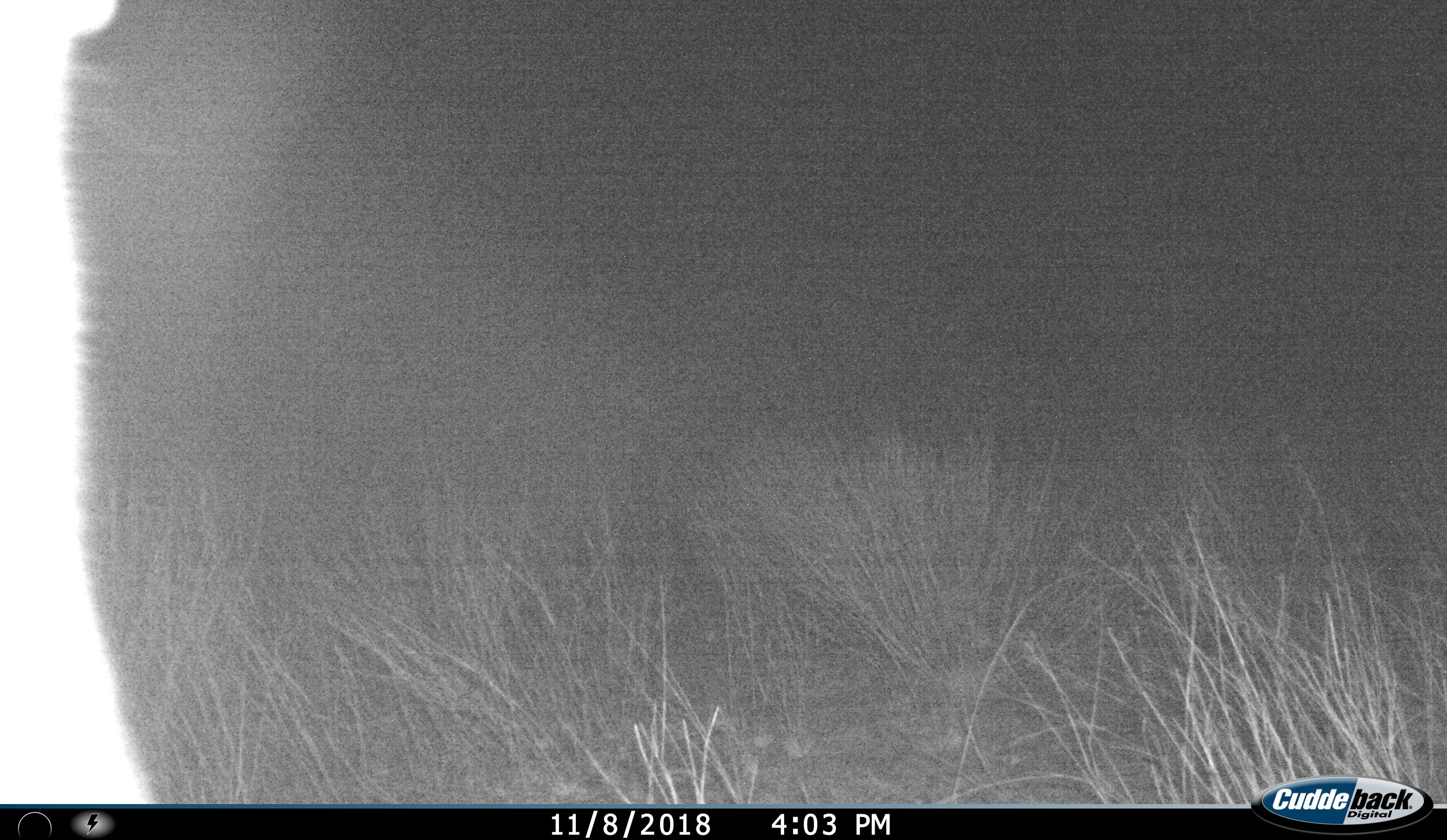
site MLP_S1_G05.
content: unidentified animal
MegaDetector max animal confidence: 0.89